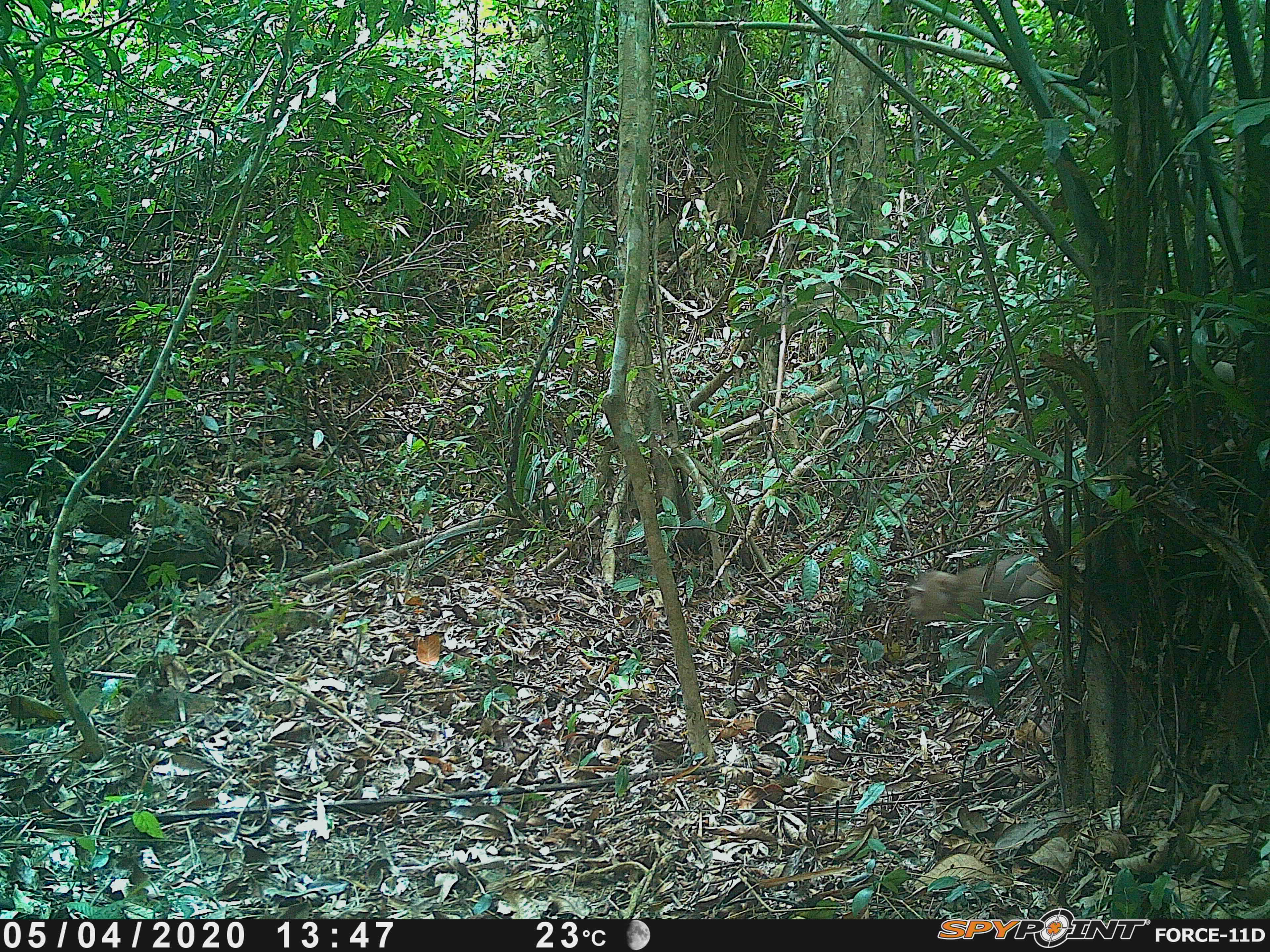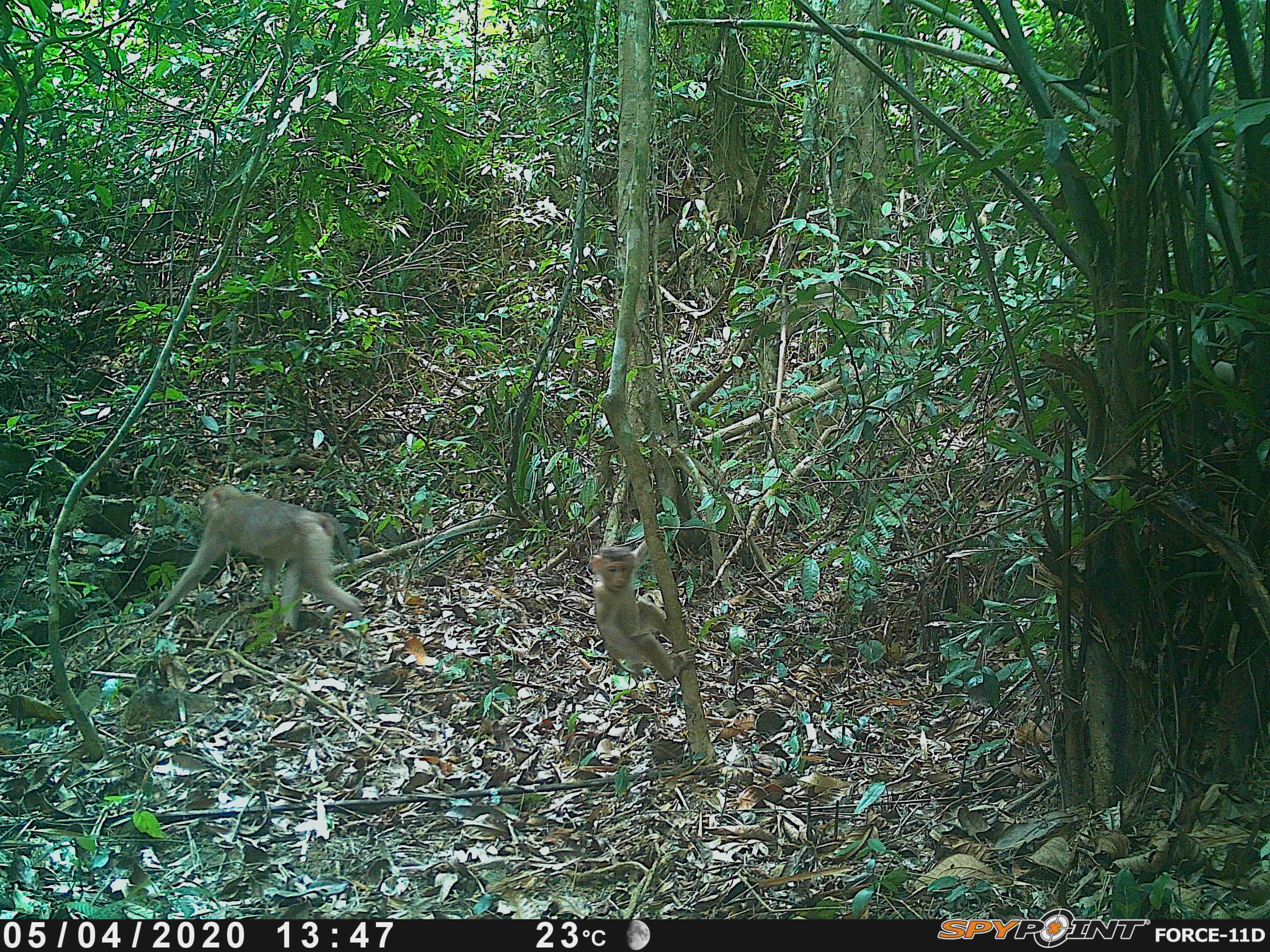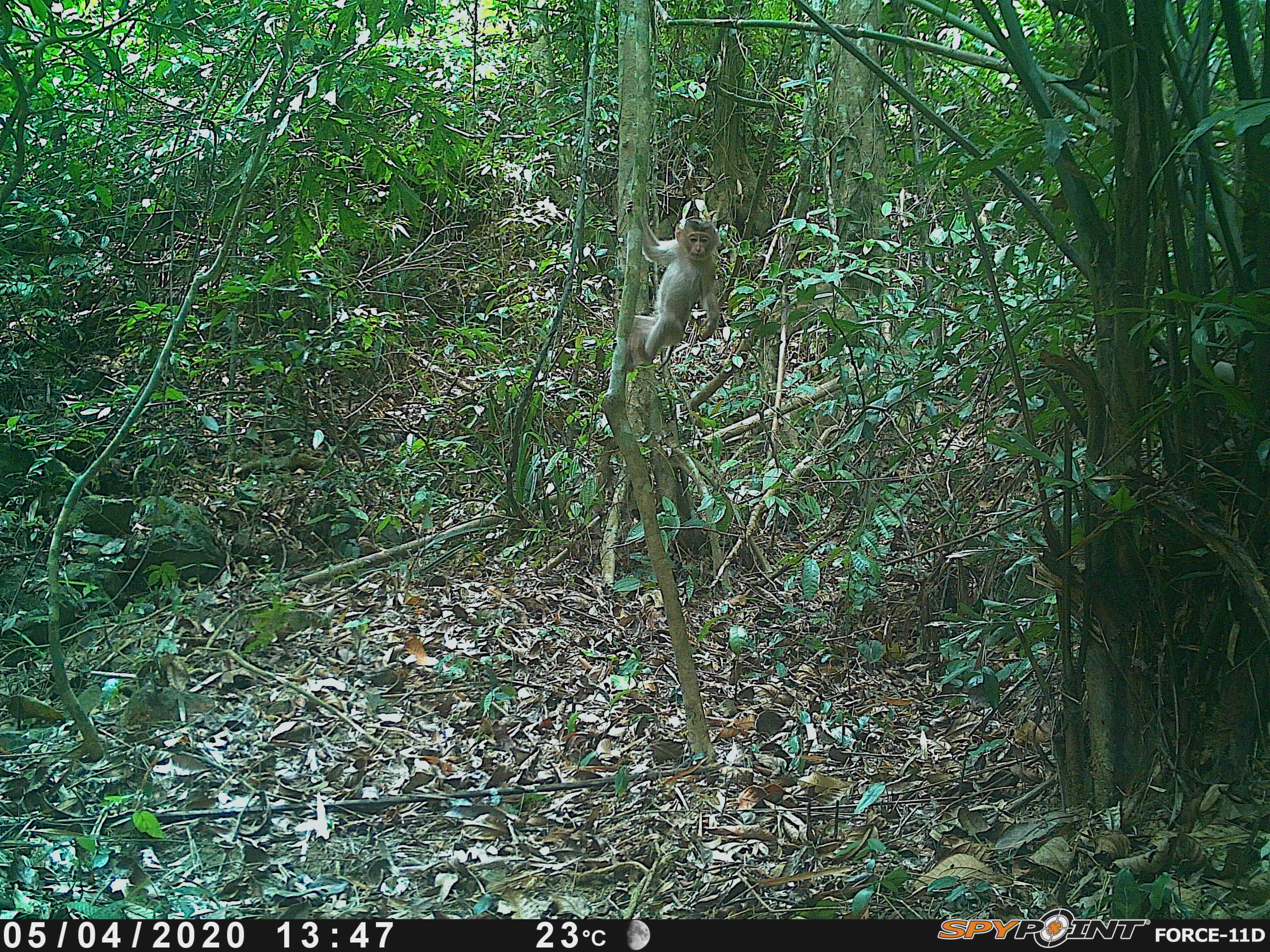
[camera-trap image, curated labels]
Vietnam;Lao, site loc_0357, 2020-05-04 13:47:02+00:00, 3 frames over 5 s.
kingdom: Animalia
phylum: Chordata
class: Mammalia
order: Primates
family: Cercopithecidae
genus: Macaca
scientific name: Macaca nemestrina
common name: pig-tailed macaque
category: pig tailed macaque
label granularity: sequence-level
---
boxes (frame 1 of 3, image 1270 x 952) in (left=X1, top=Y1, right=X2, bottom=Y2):
pig tailed macaque: (left=908, top=551, right=1083, bottom=681)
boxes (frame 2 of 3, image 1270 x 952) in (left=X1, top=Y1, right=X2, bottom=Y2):
pig tailed macaque: (left=145, top=484, right=366, bottom=635); (left=590, top=526, right=697, bottom=681)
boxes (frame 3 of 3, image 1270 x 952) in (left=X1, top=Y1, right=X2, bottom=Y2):
pig tailed macaque: (left=622, top=197, right=721, bottom=370)